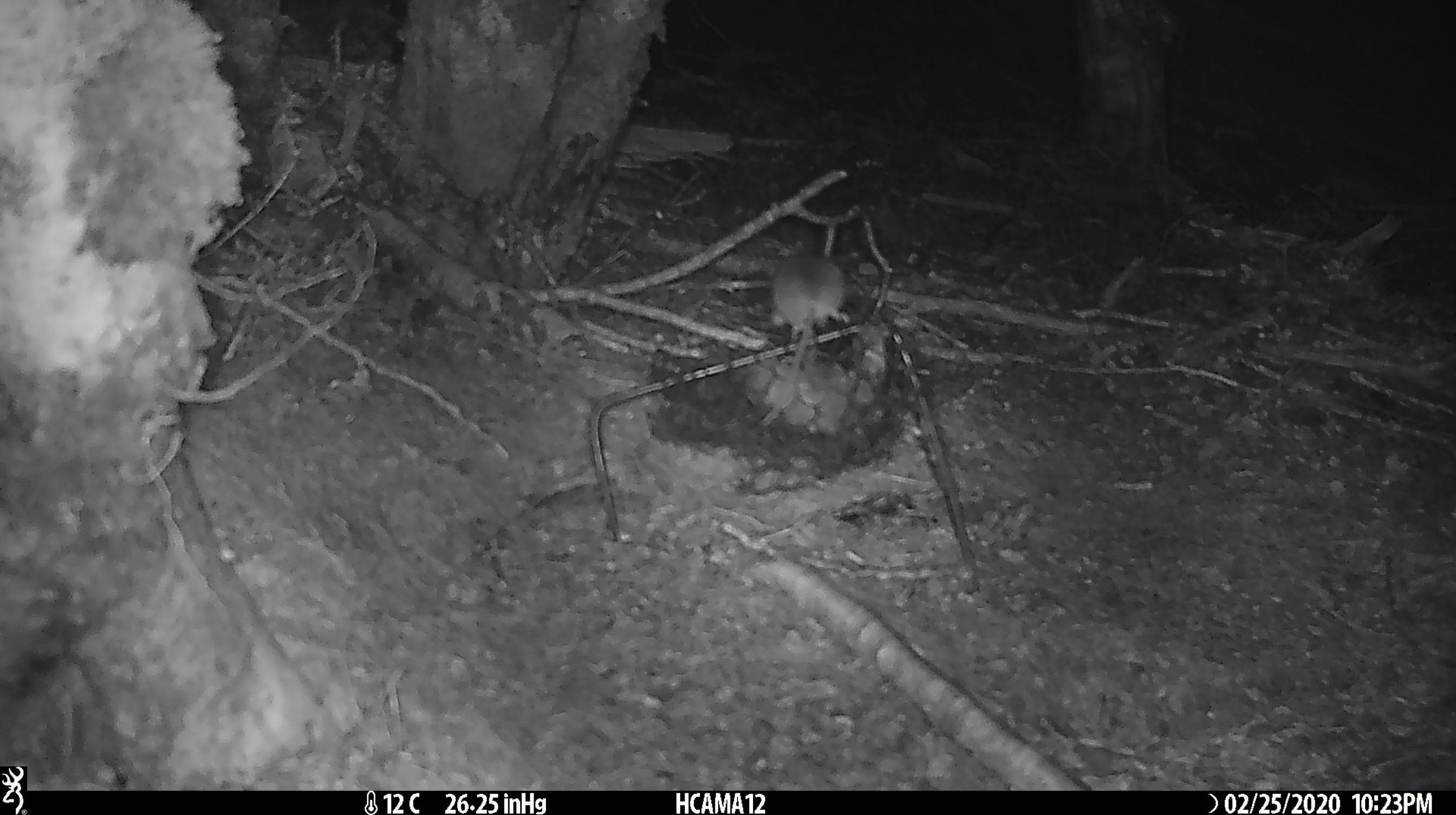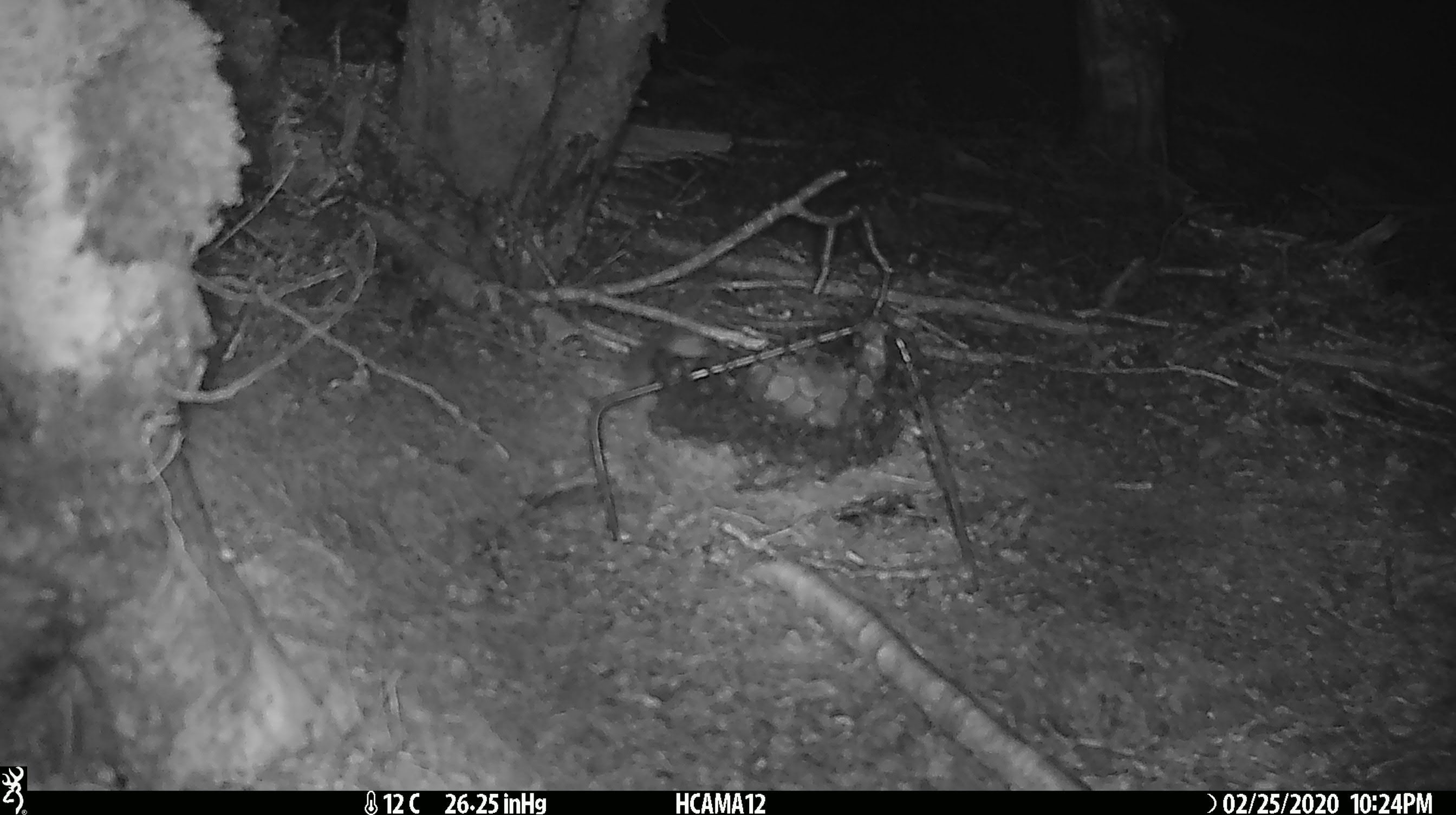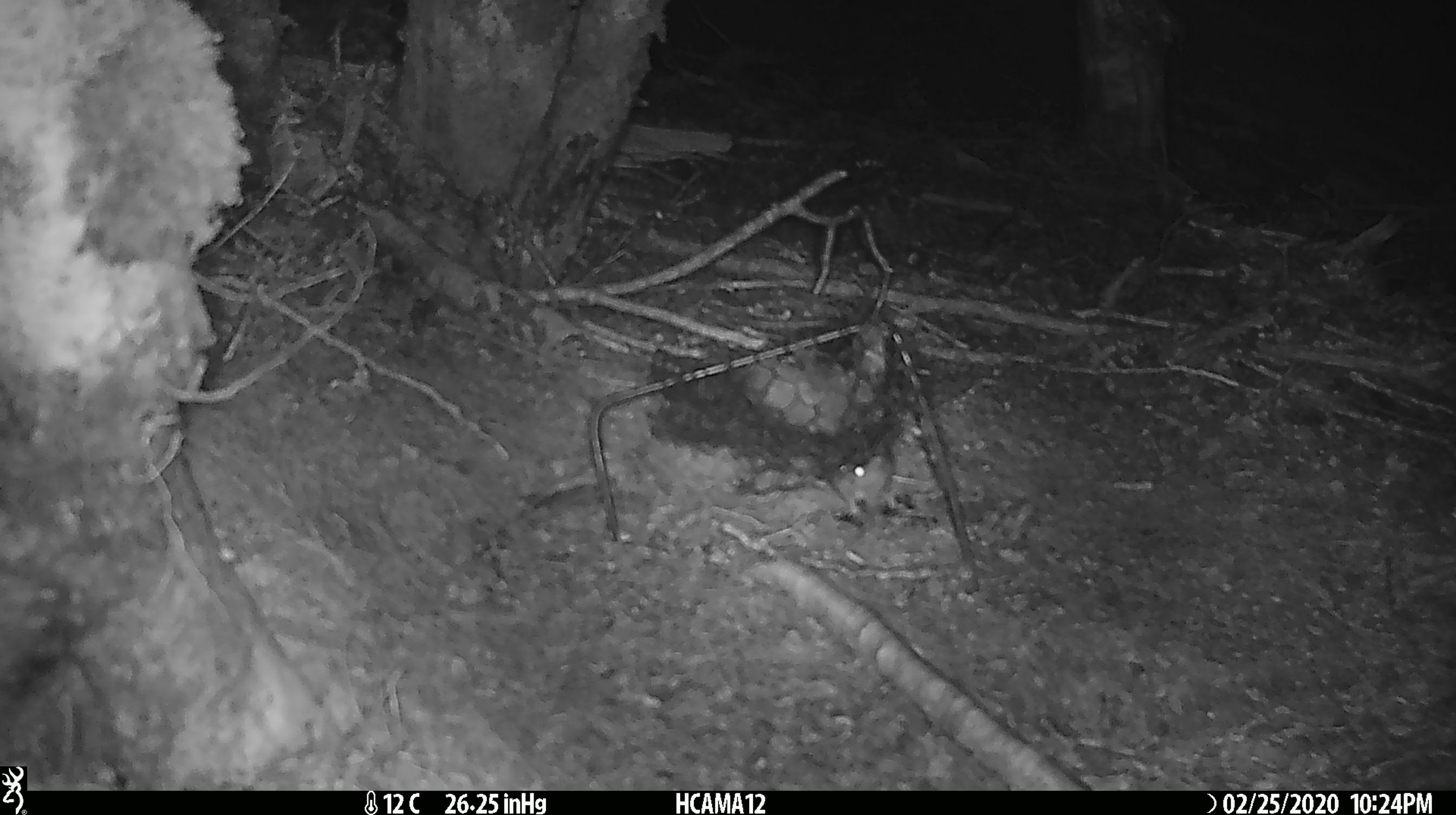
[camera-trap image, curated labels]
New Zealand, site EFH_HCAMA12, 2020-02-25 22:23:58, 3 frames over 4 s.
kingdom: Animalia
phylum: Chordata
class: Mammalia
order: Rodentia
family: Muridae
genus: Mus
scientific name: Mus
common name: mouse